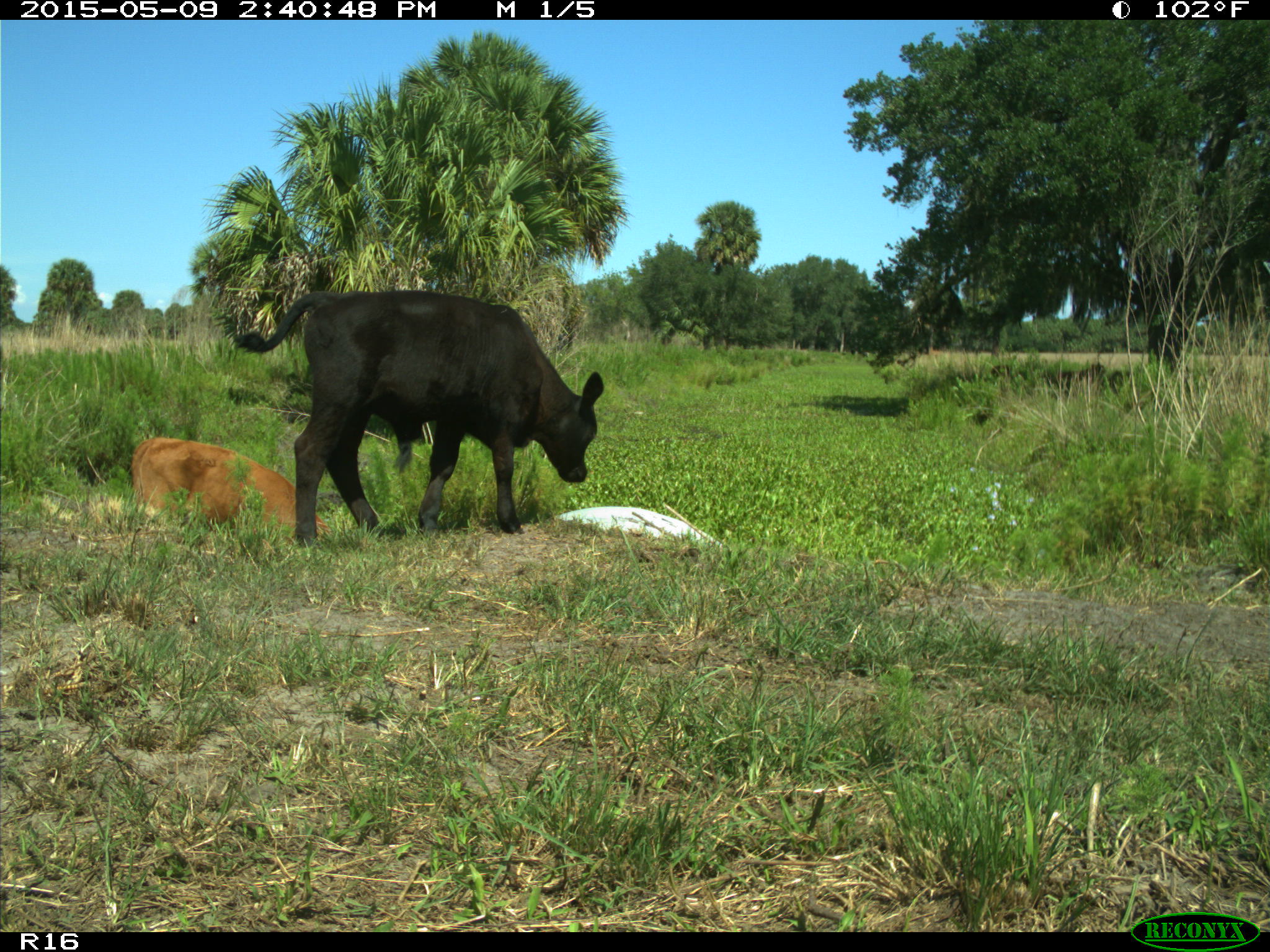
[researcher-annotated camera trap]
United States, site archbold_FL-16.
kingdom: Animalia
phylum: Chordata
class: Mammalia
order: Artiodactyla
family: Bovidae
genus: Bos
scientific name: Bos taurus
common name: domestic cow